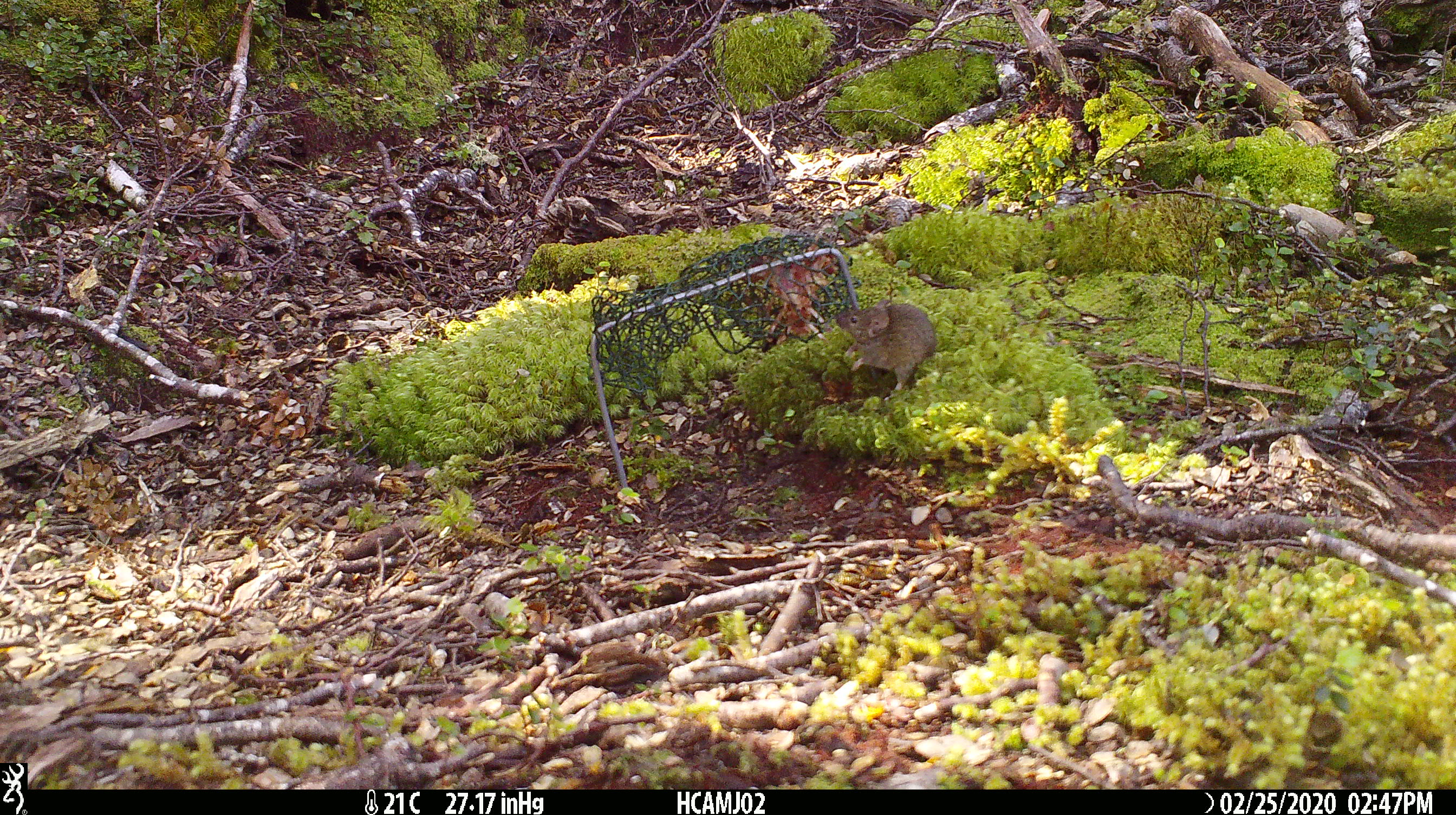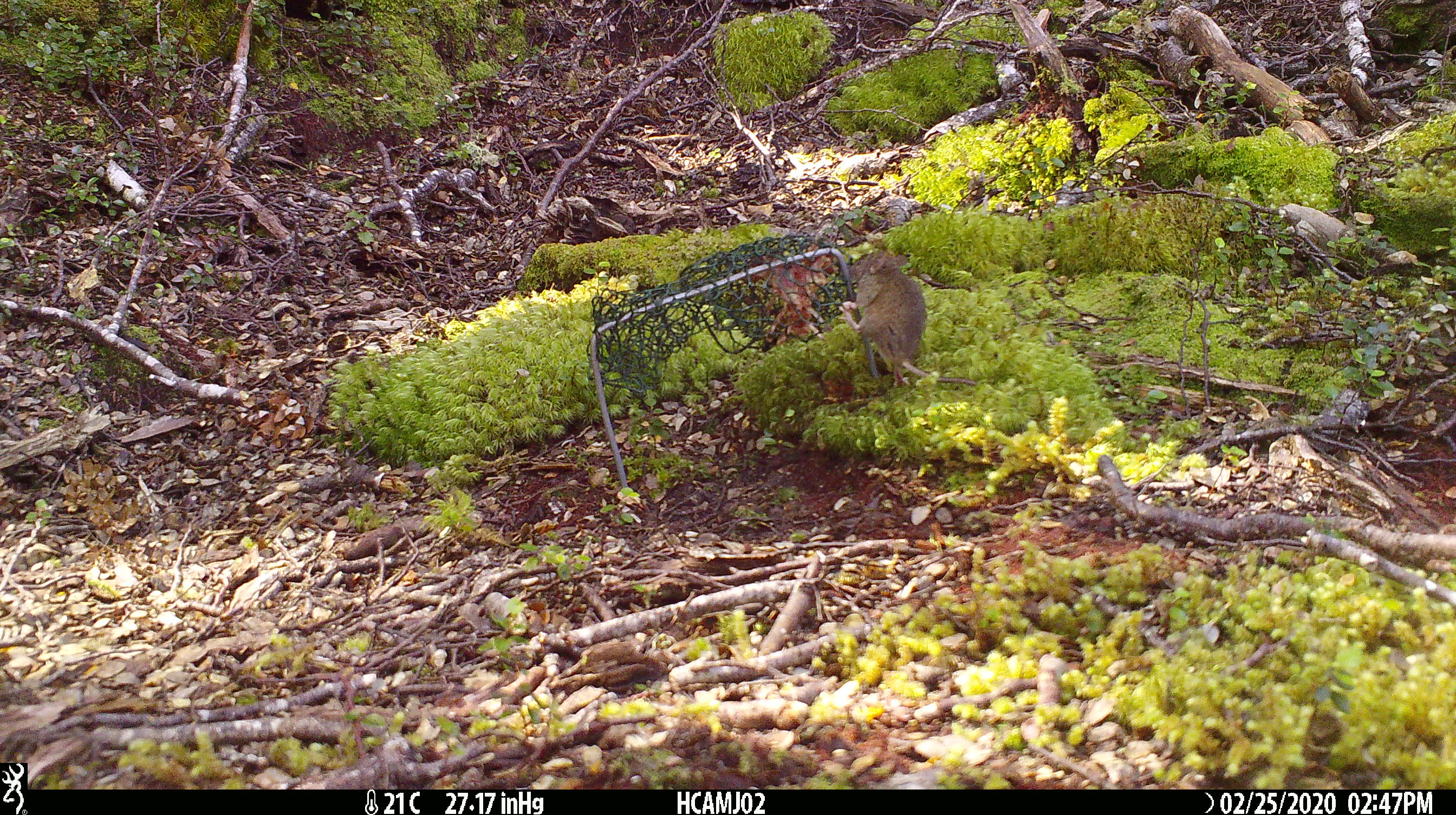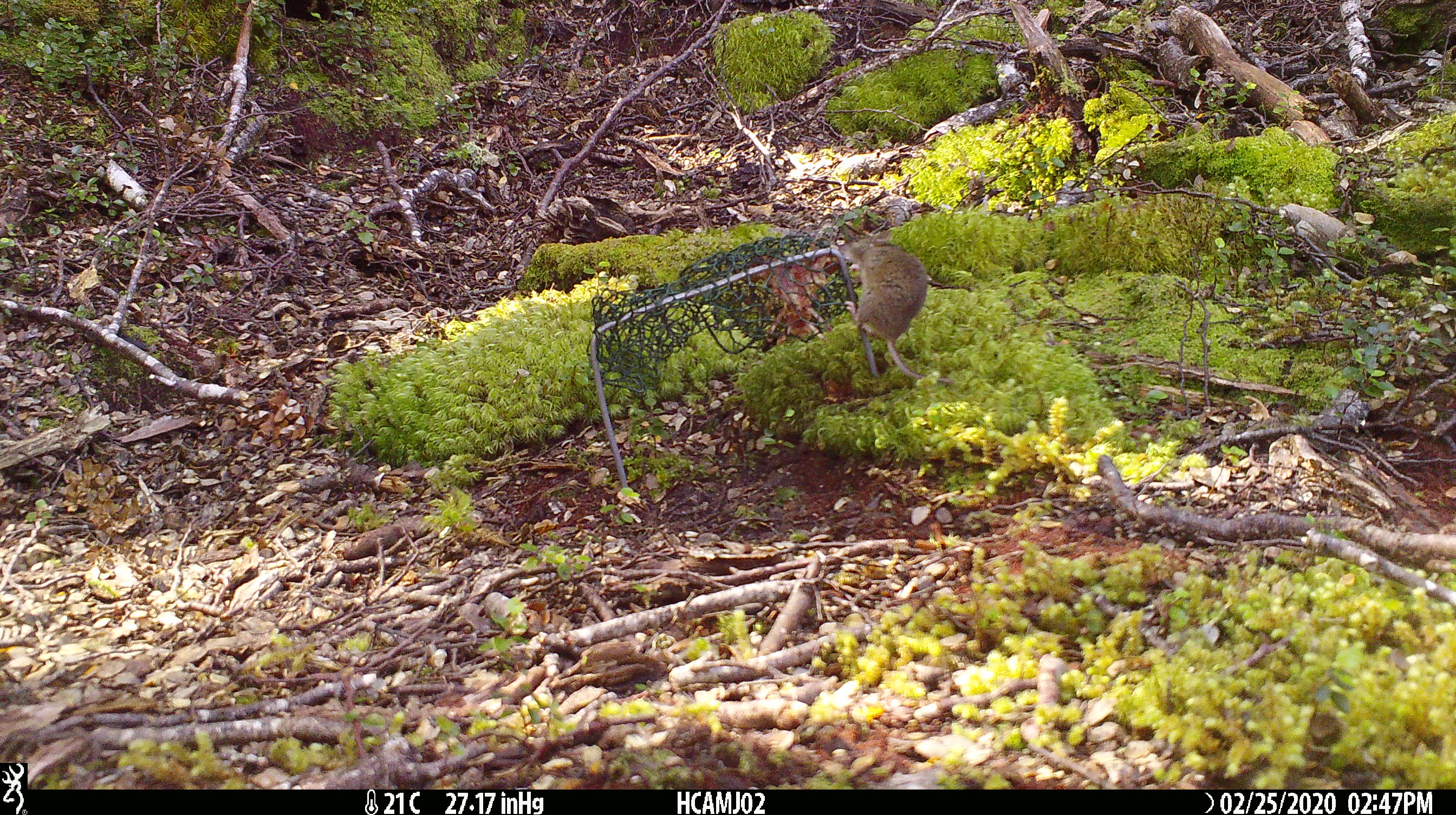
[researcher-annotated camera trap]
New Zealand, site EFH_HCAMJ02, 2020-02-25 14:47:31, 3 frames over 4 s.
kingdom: Animalia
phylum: Chordata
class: Mammalia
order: Rodentia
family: Muridae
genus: Mus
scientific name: Mus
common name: mouse